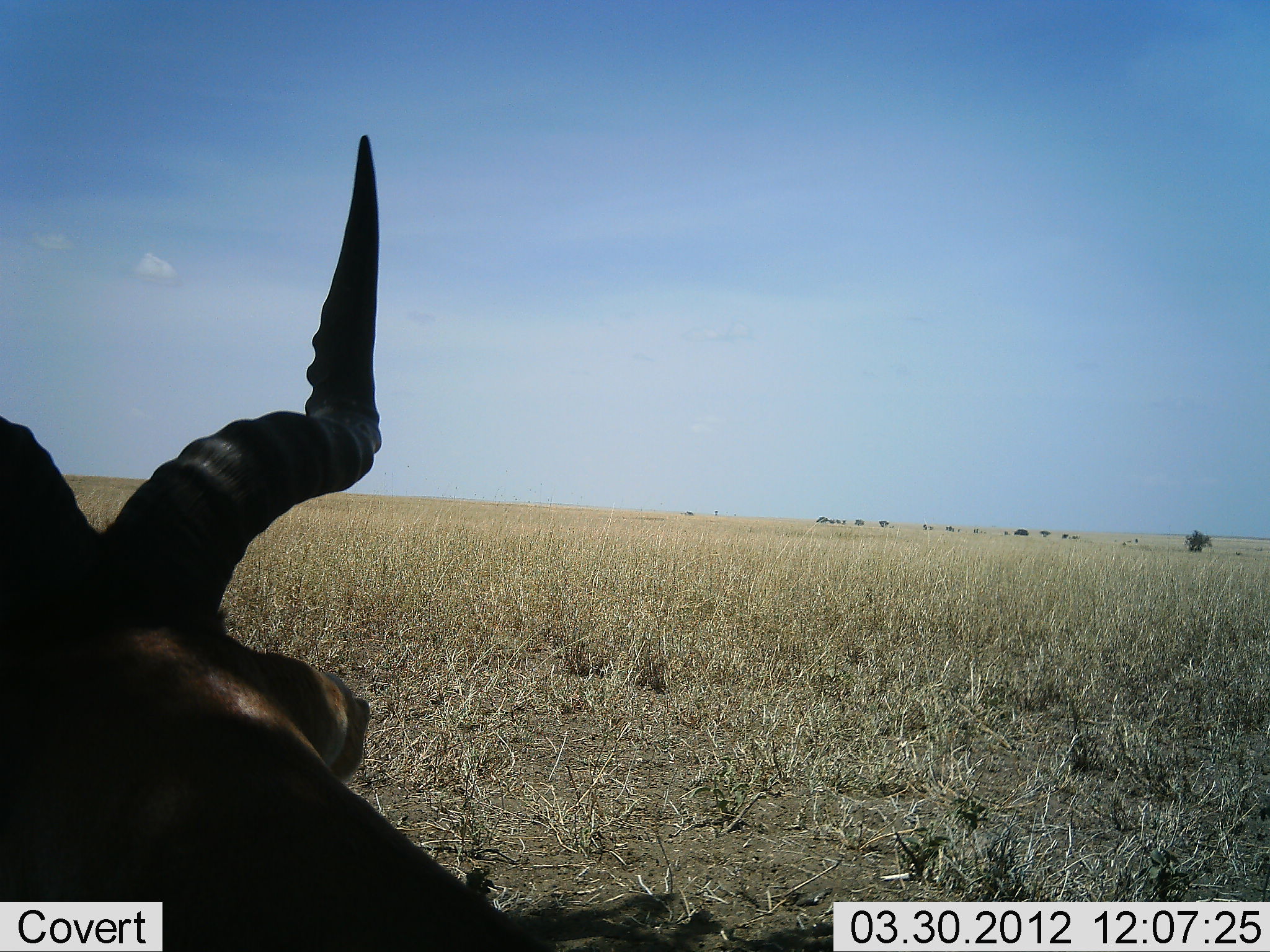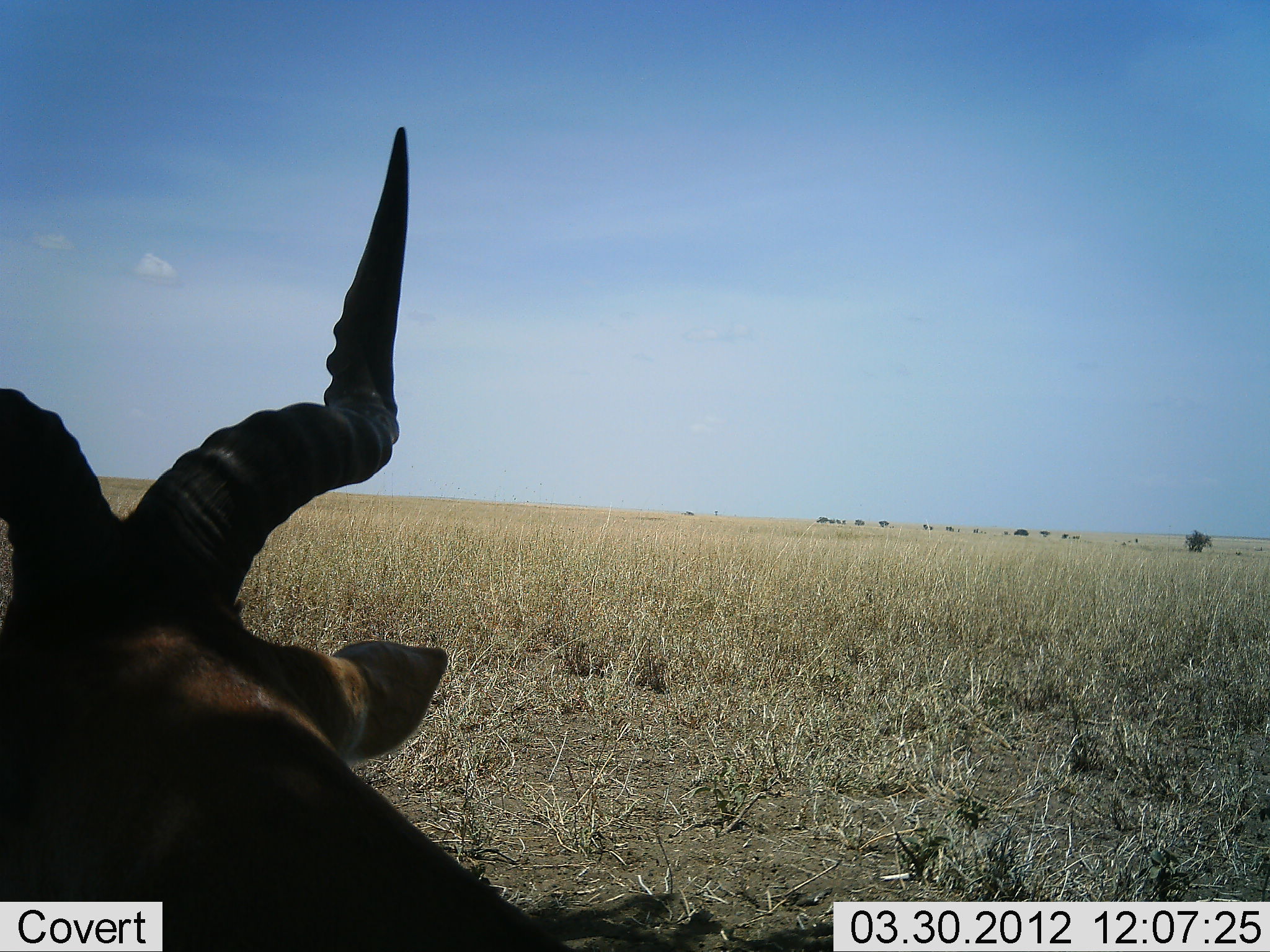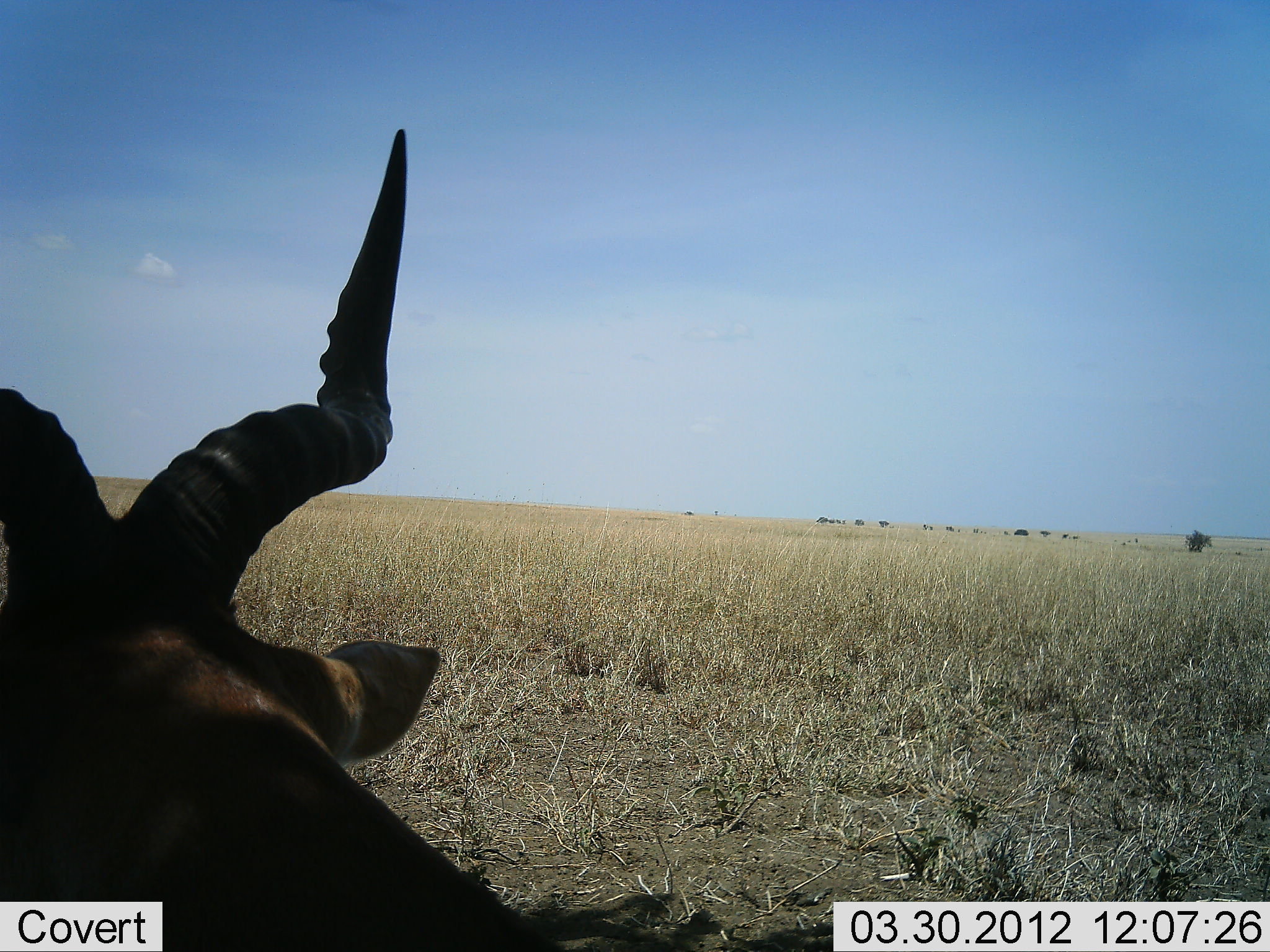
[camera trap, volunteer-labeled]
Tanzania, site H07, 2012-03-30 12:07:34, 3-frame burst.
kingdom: Animalia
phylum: Chordata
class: Mammalia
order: Artiodactyla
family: Bovidae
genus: Alcelaphus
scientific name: Alcelaphus buselaphus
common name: hartebeest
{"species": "hartebeest (Alcelaphus buselaphus)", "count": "1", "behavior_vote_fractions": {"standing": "57%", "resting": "43%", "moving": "0%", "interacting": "0%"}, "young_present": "0%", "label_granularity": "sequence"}